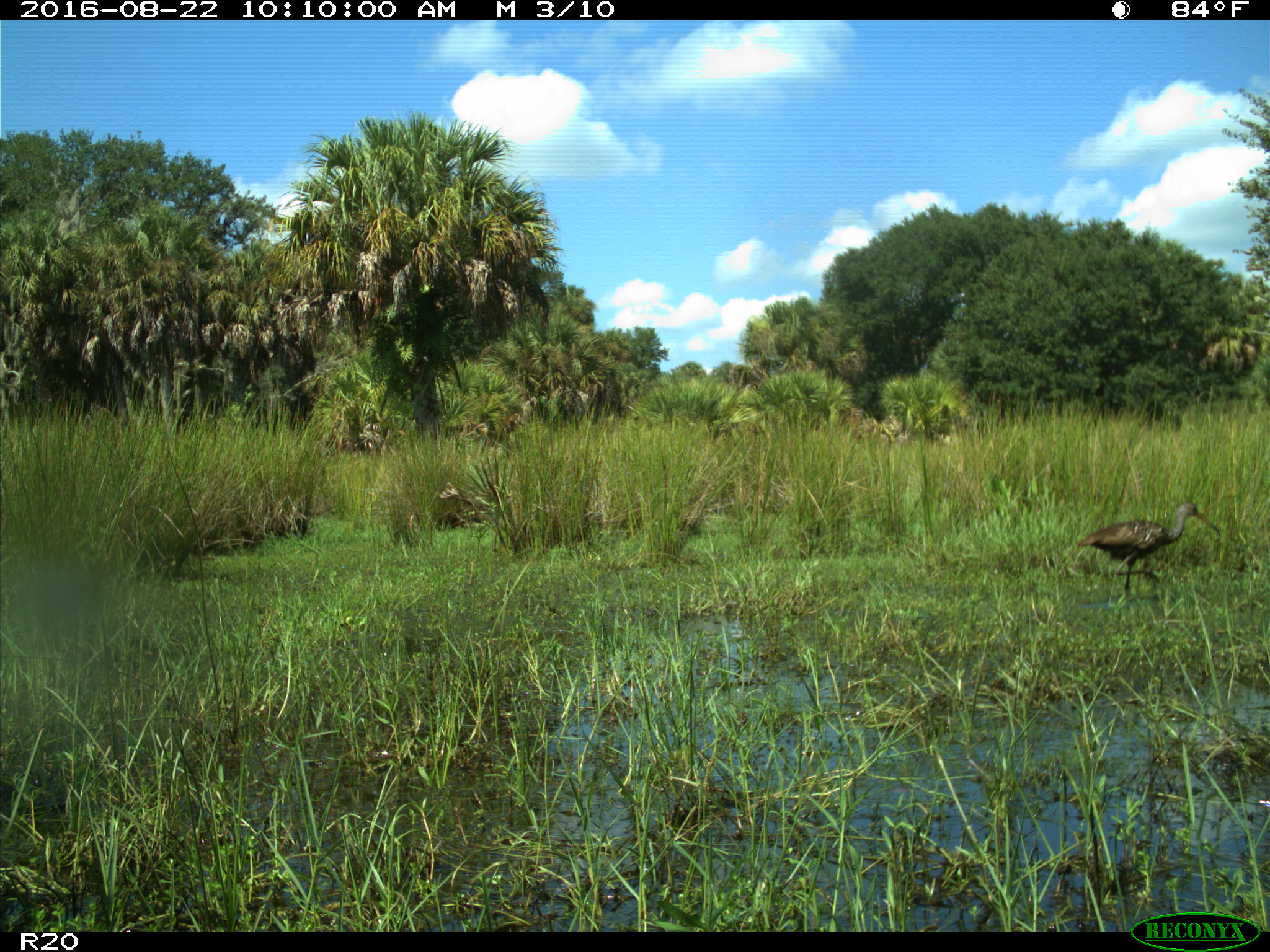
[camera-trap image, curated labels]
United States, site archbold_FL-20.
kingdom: Animalia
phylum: Chordata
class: Aves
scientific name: Aves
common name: birds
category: unidentified bird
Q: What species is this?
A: Unidentified bird (birds) (Aves).